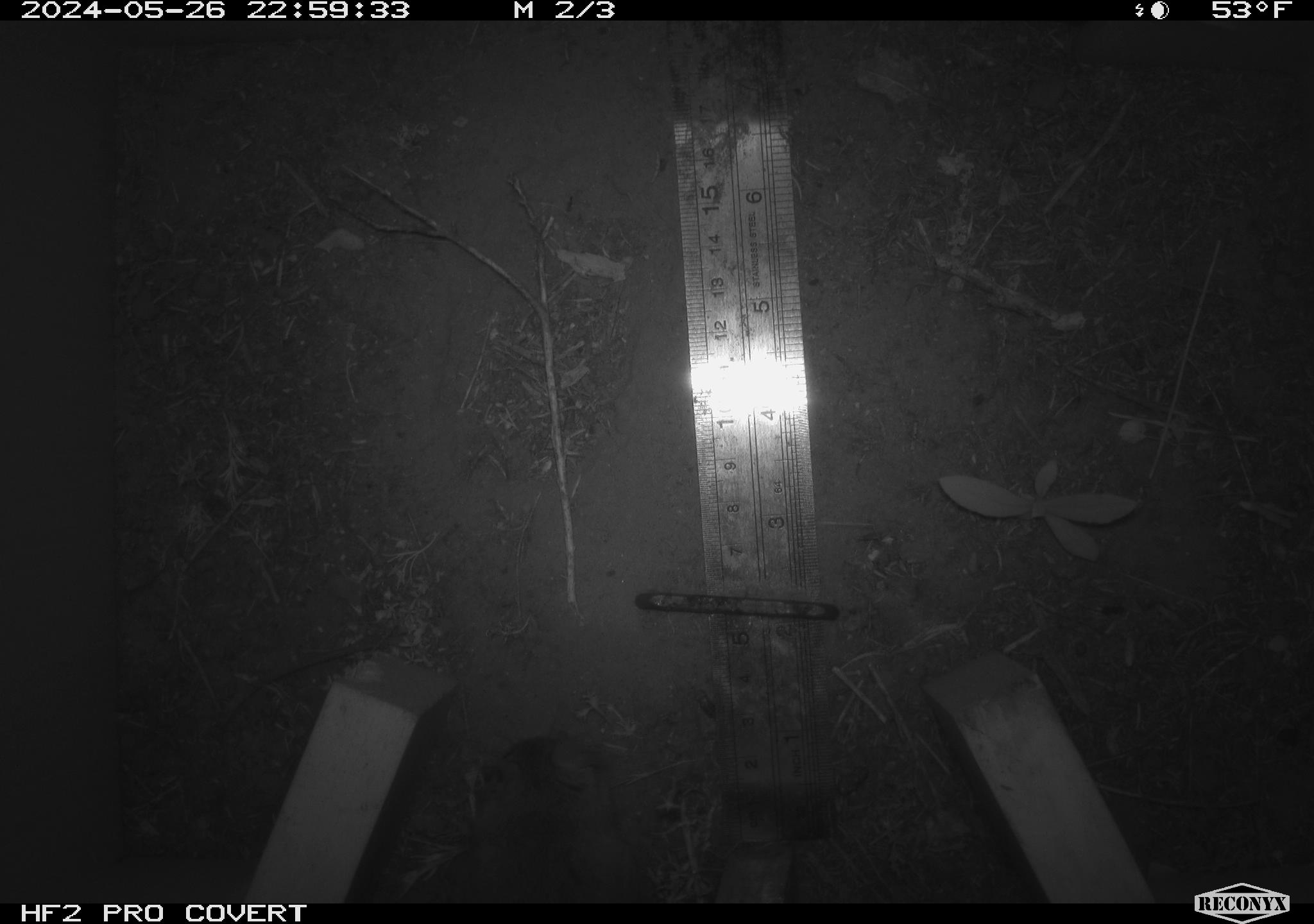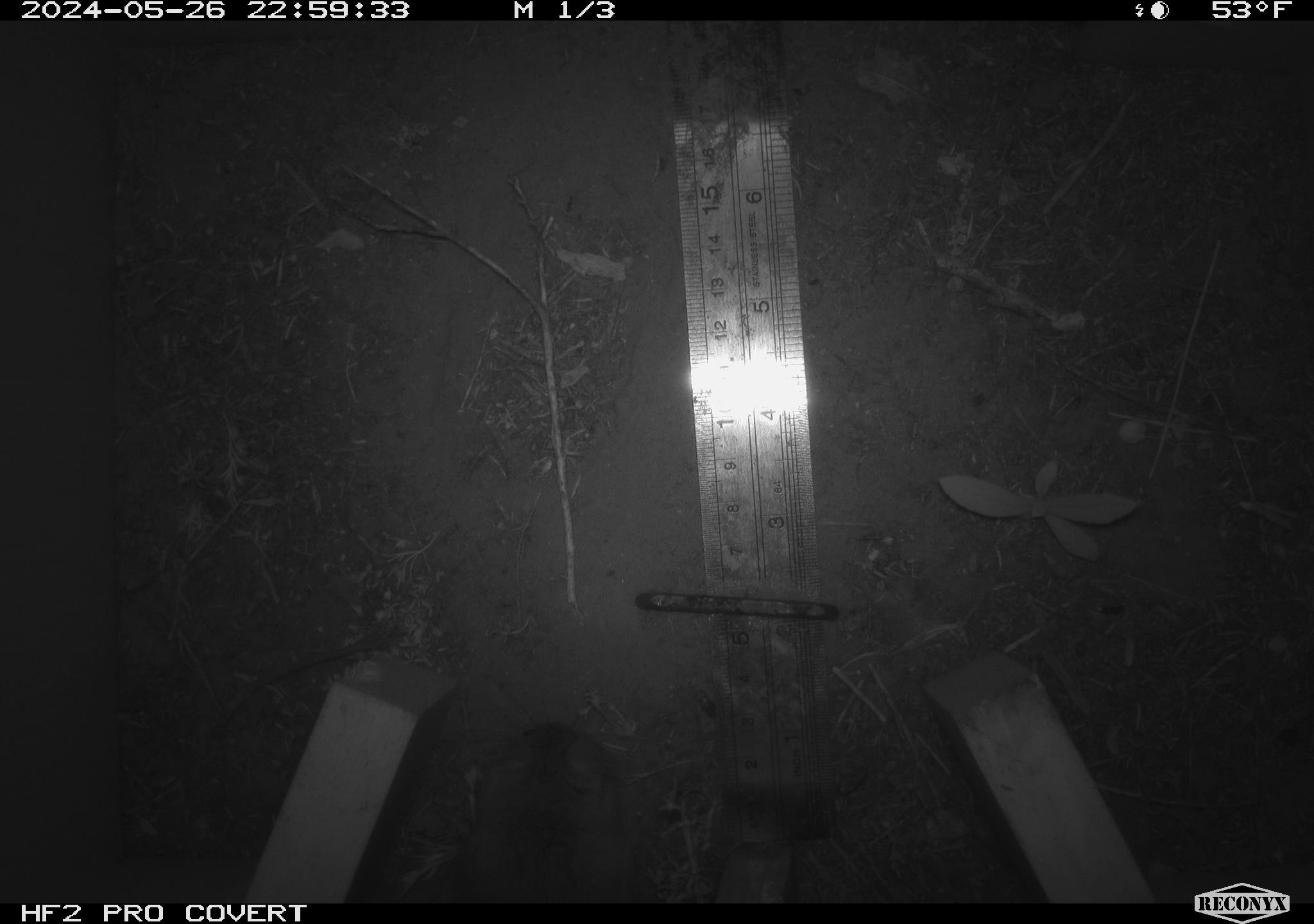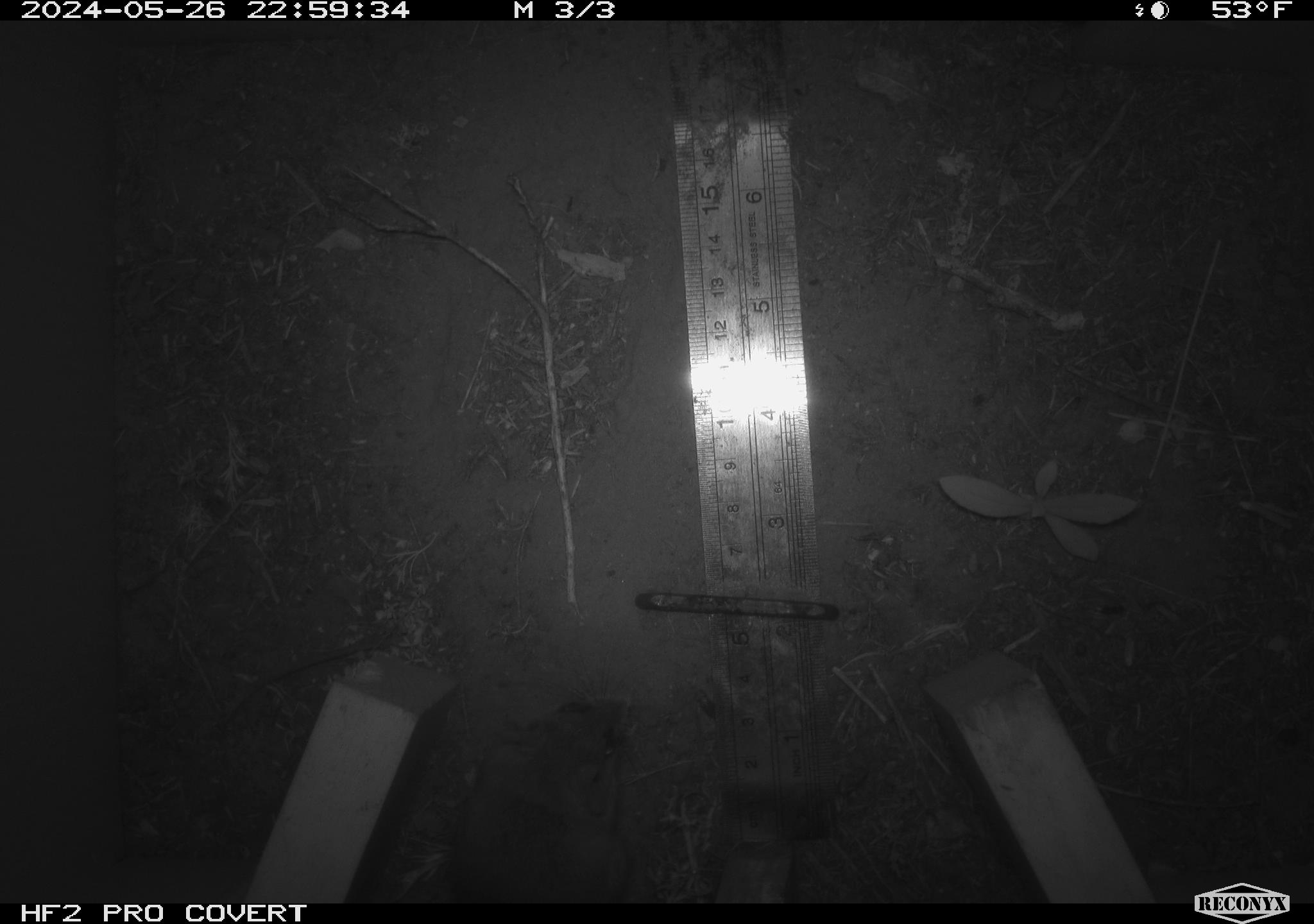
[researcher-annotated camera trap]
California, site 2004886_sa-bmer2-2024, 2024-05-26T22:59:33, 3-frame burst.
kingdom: Animalia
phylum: Chordata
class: Mammalia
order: Rodentia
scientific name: Rodentia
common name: mouse species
Mouse species (Rodentia).